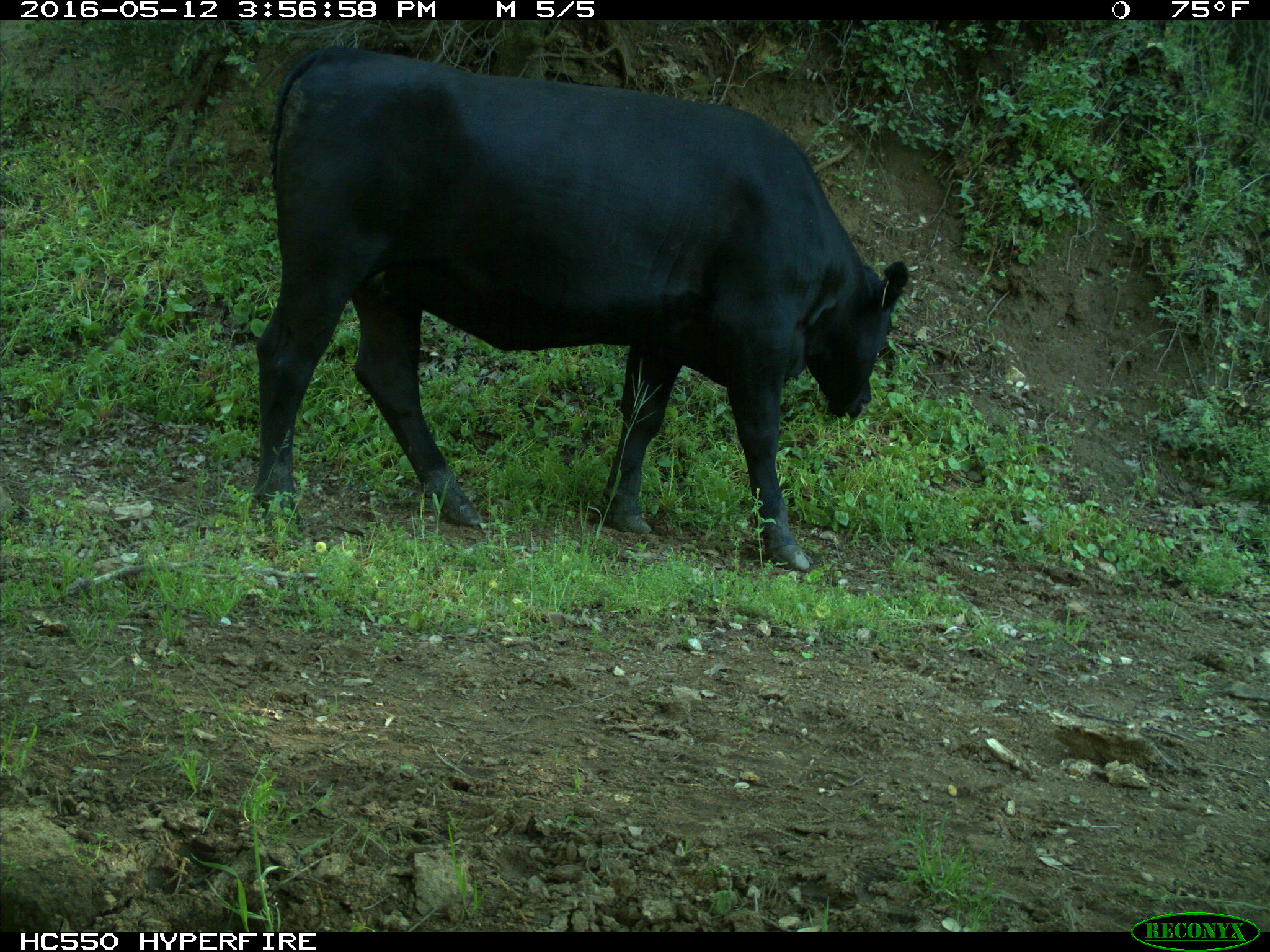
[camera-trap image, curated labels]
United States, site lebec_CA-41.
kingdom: Animalia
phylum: Chordata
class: Mammalia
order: Artiodactyla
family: Bovidae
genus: Bos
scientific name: Bos taurus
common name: domestic cow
Bos taurus (domestic cow).